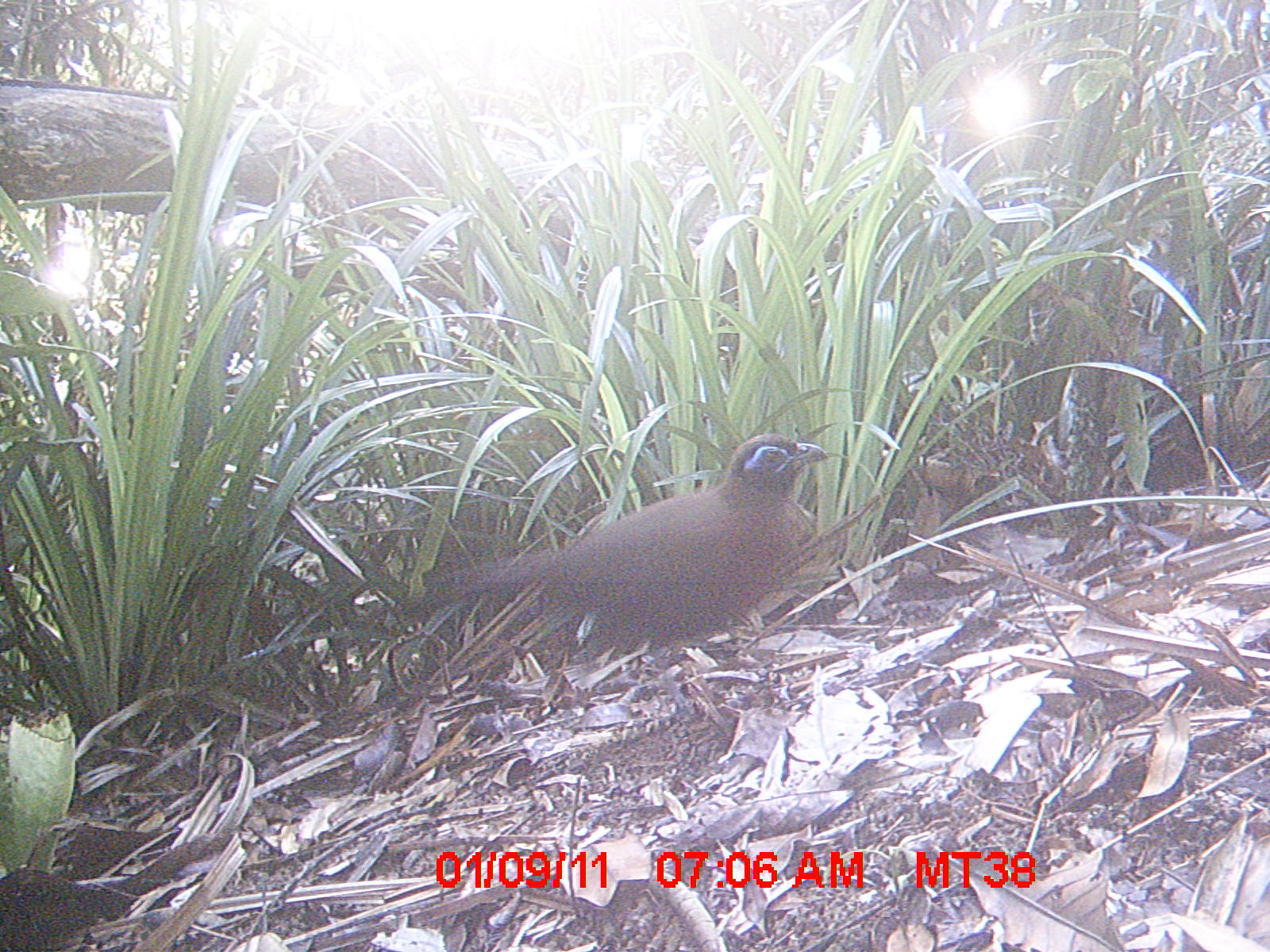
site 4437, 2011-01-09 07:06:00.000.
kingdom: Animalia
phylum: Chordata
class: Aves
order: Gruiformes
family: Sarothruridae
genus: Mentocrex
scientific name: Mentocrex kioloides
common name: madagascar wood rail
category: canirallus kioloides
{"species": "canirallus kioloides (madagascar wood rail) (Mentocrex kioloides)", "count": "1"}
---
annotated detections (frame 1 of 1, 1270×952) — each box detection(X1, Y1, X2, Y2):
canirallus kioloides: detection(425, 435, 838, 673)